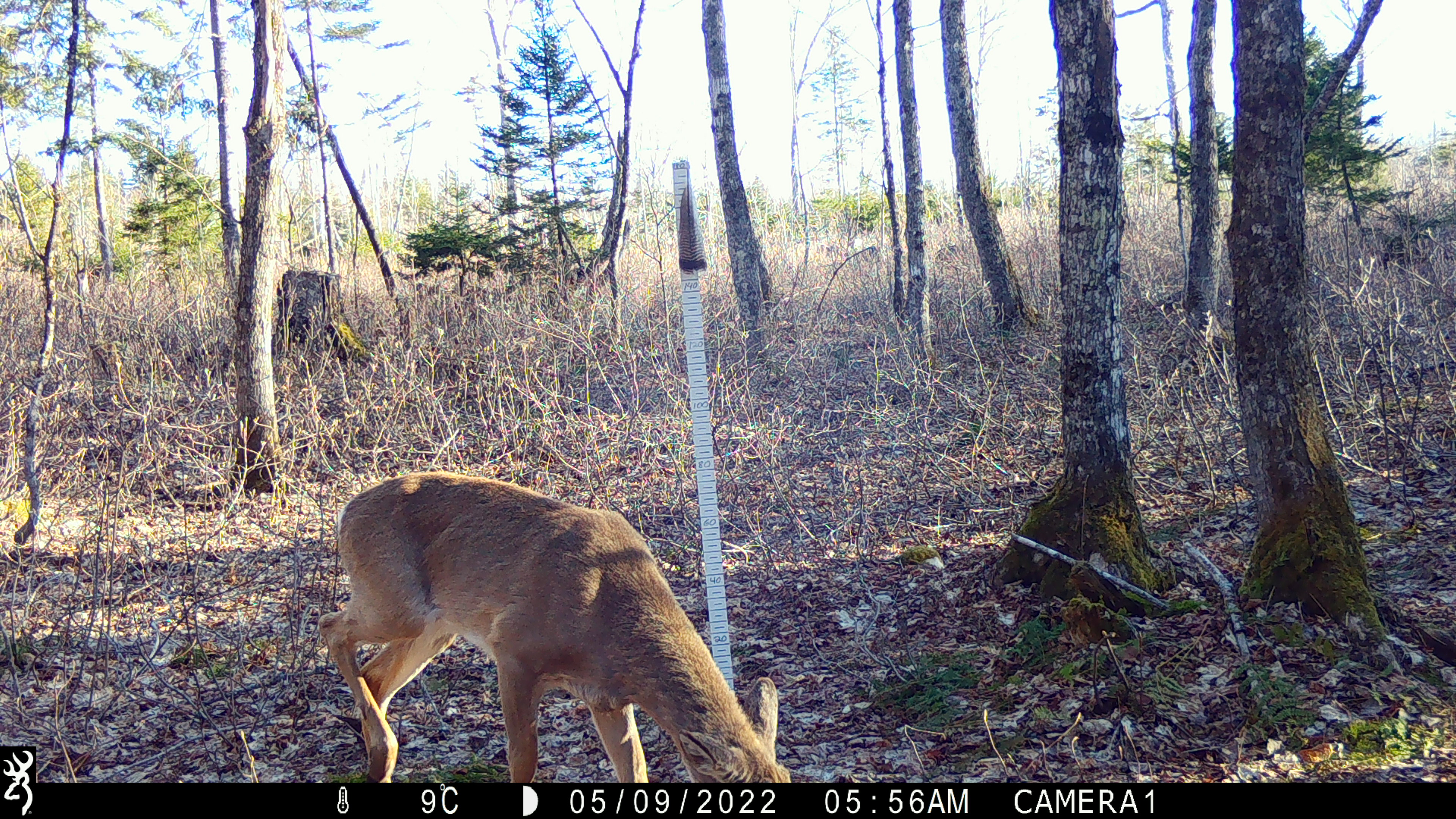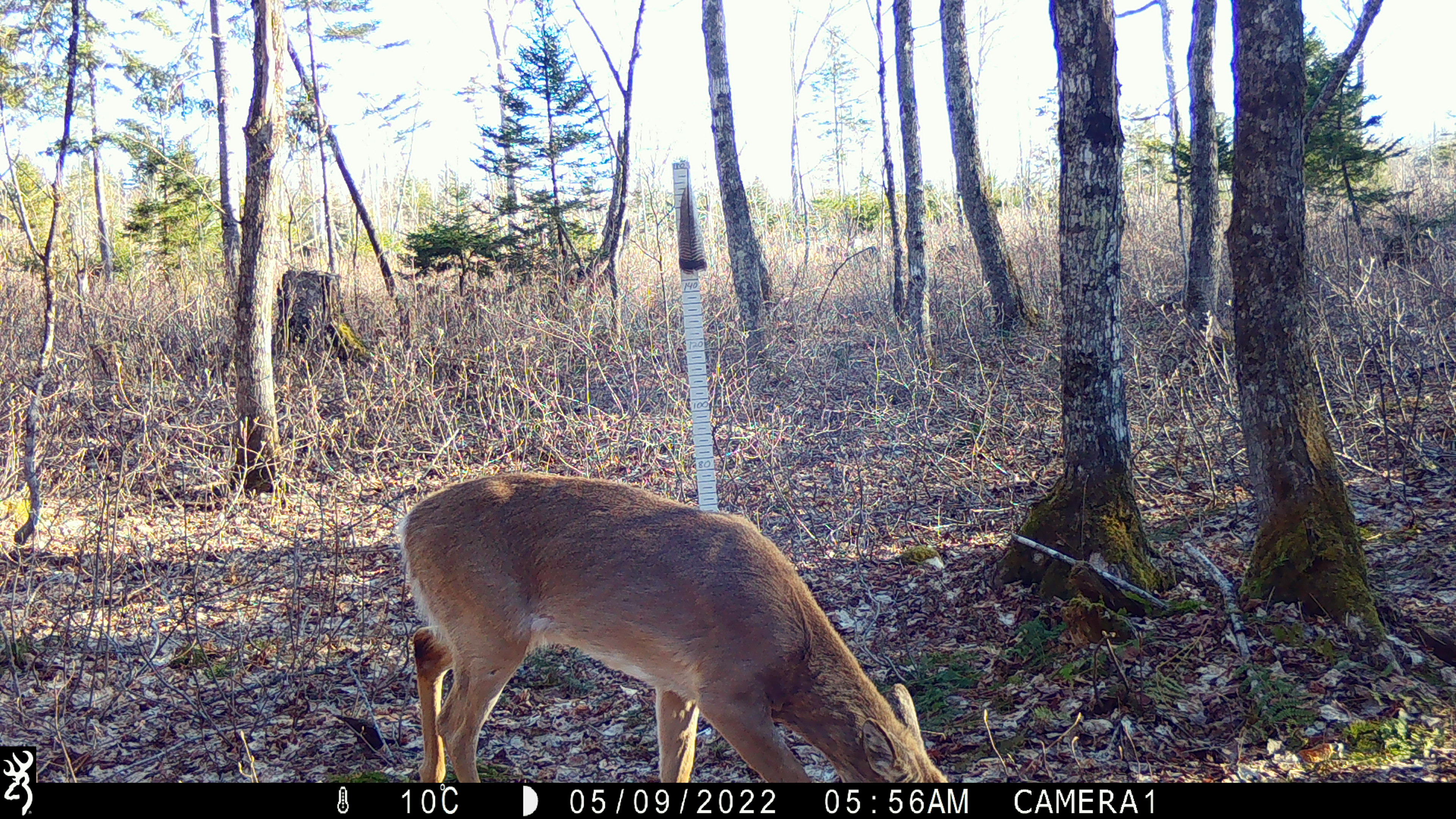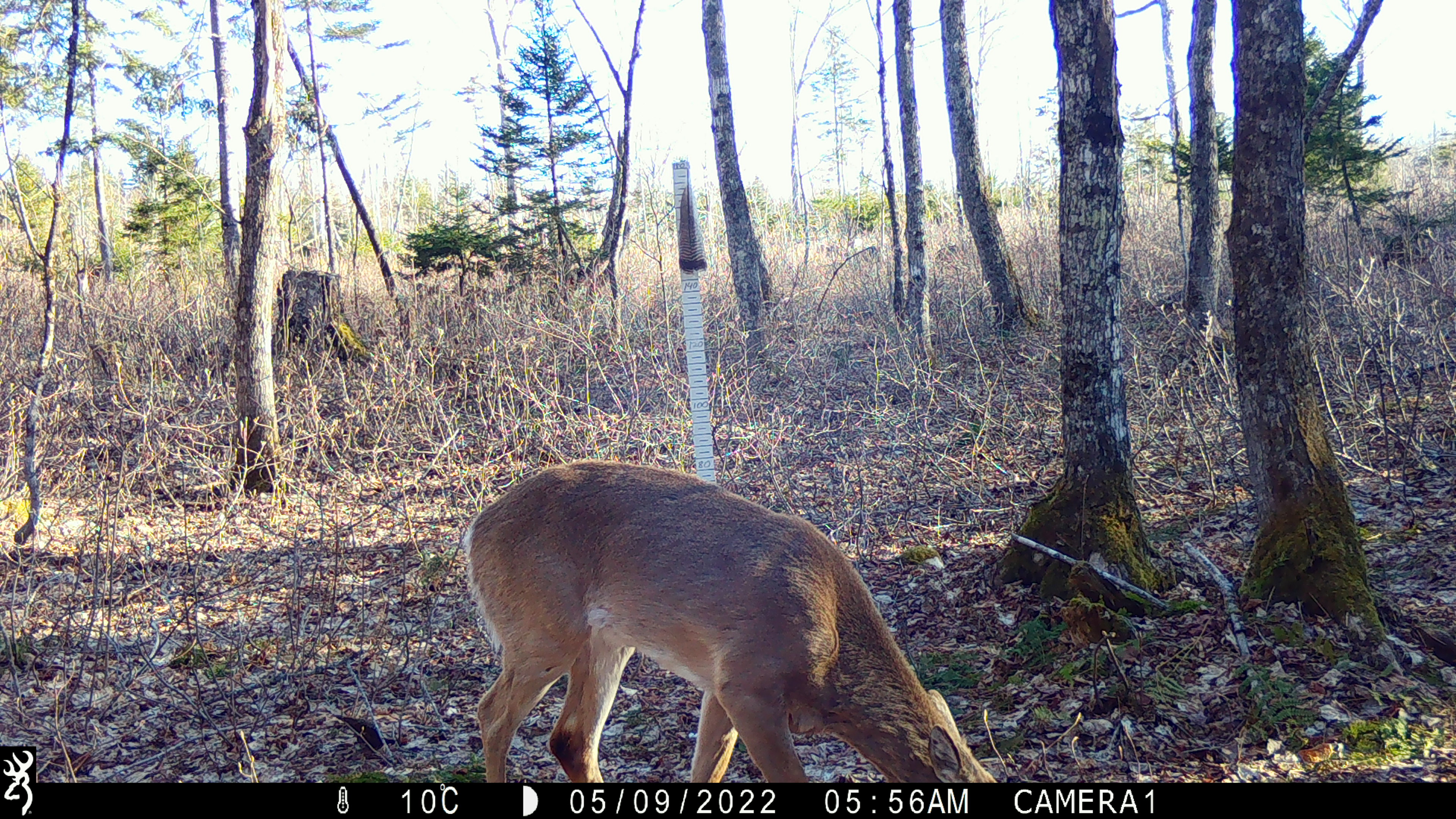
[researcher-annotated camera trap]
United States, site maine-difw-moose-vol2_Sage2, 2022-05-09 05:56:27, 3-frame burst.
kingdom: Animalia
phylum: Chordata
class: Mammalia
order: Artiodactyla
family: Cervidae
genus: Odocoileus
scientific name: Odocoileus virginianus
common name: white-tailed deer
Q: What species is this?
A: White-tailed deer (Odocoileus virginianus).